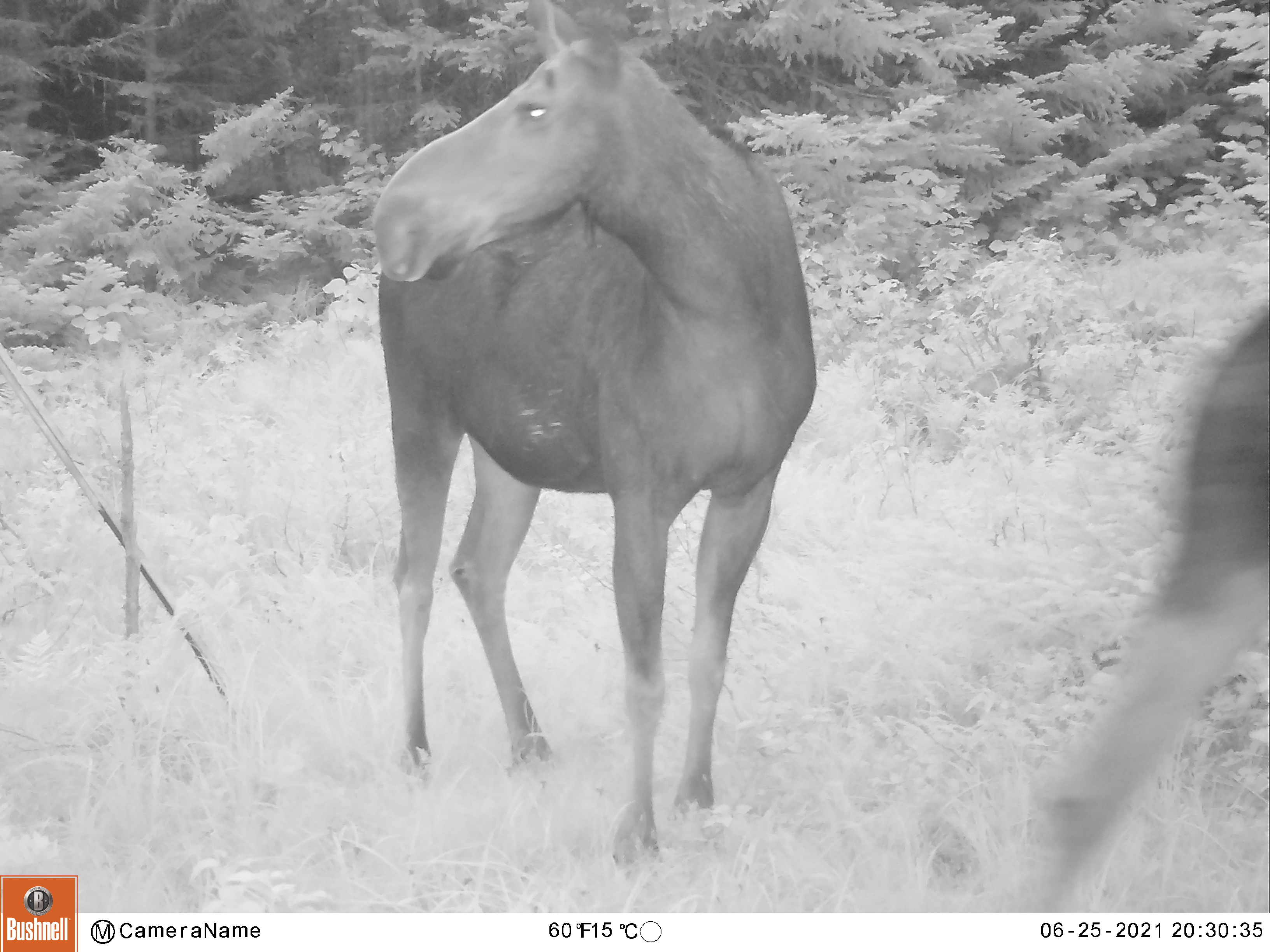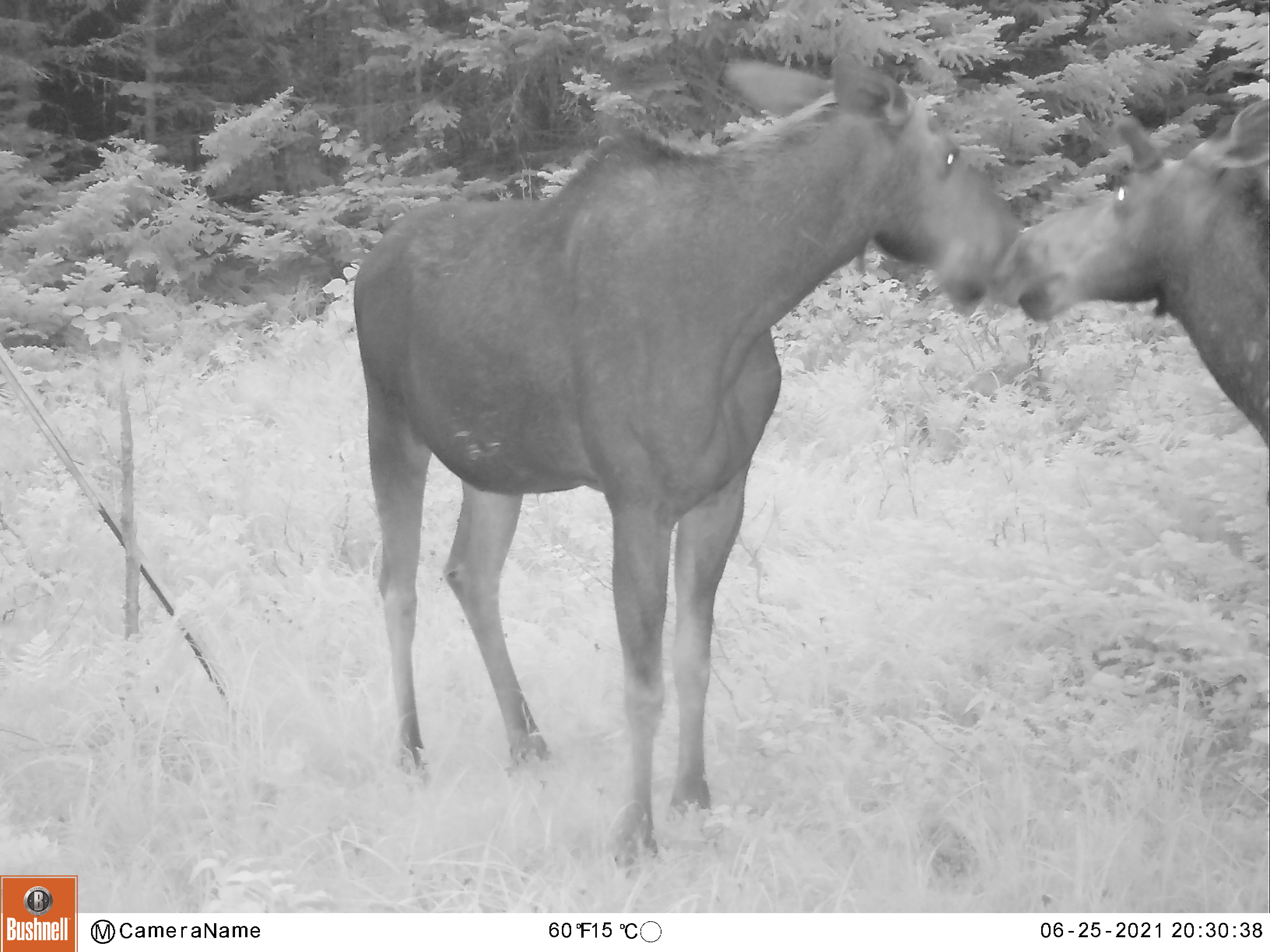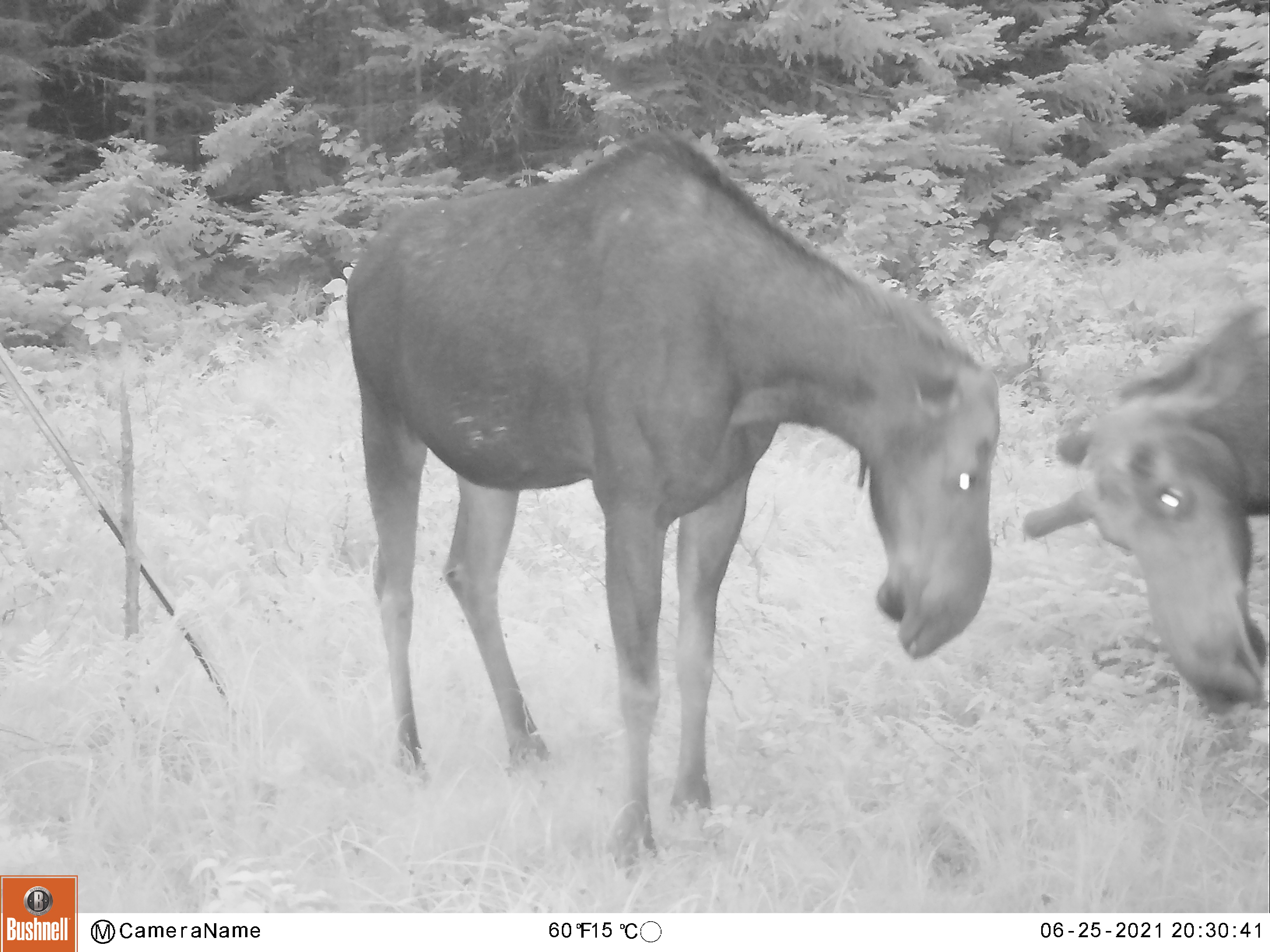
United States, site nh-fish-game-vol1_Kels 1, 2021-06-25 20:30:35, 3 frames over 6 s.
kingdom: Animalia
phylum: Chordata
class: Mammalia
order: Artiodactyla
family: Cervidae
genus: Alces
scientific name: Alces alces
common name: moose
Moose (Alces alces).